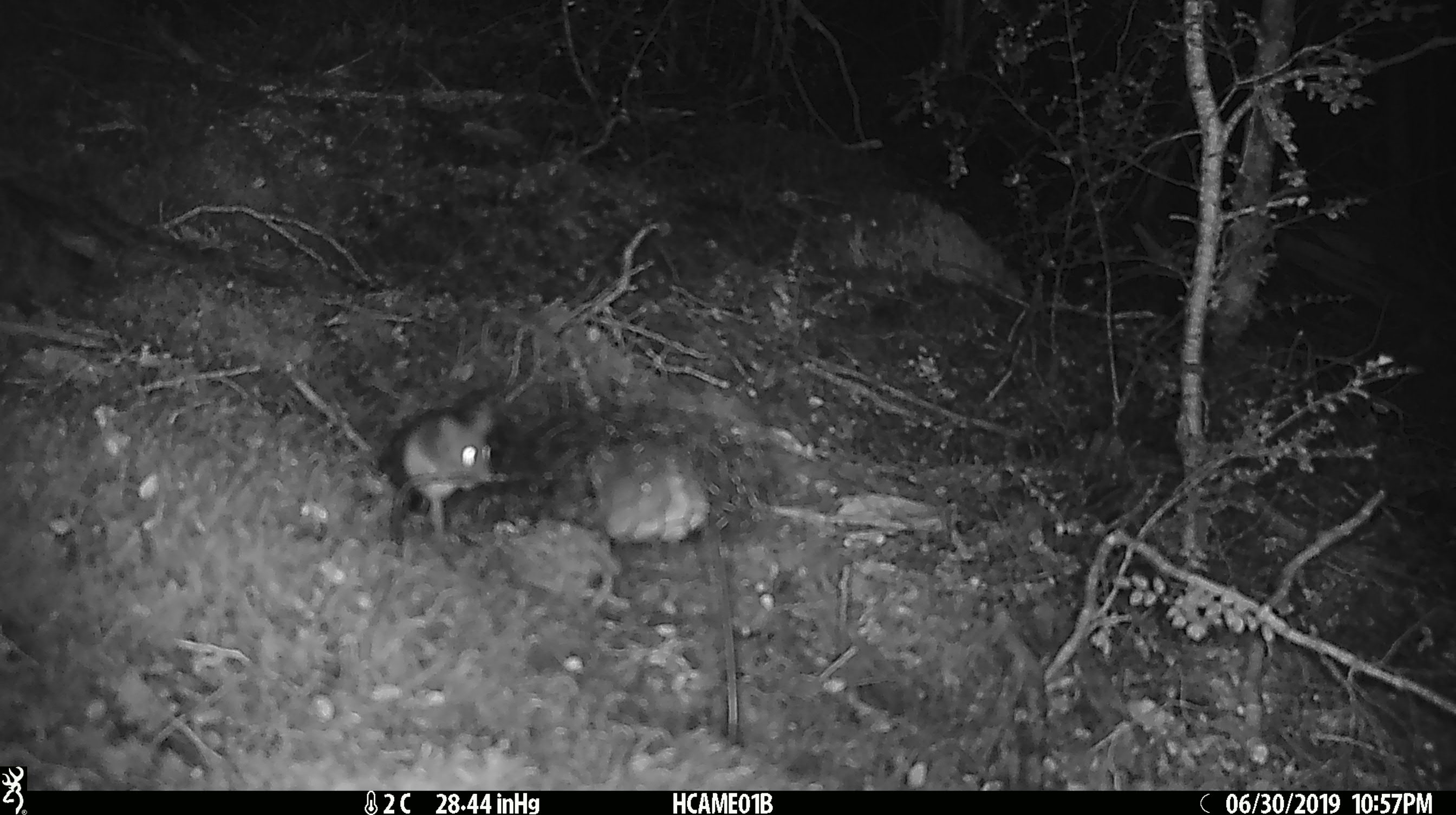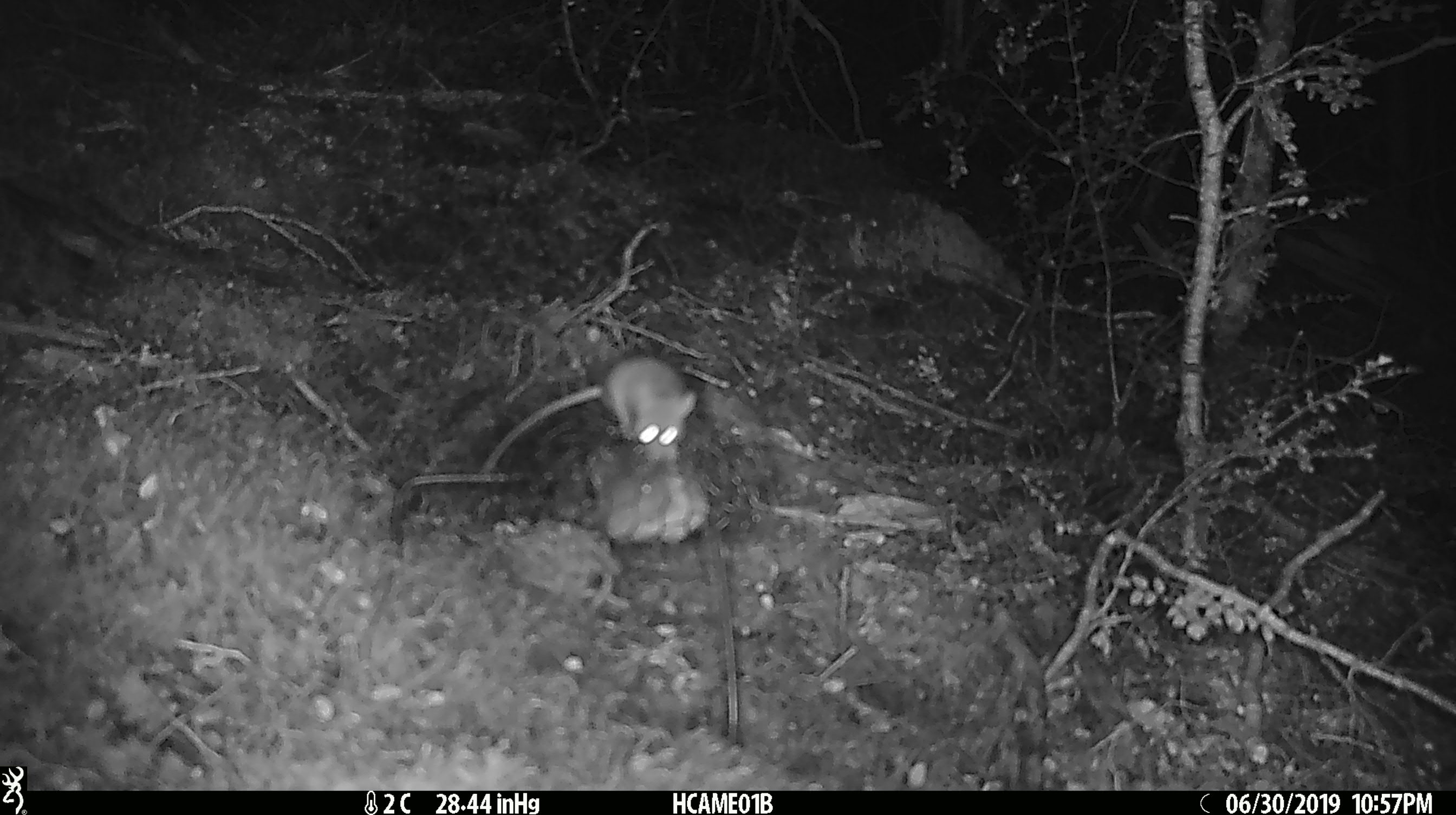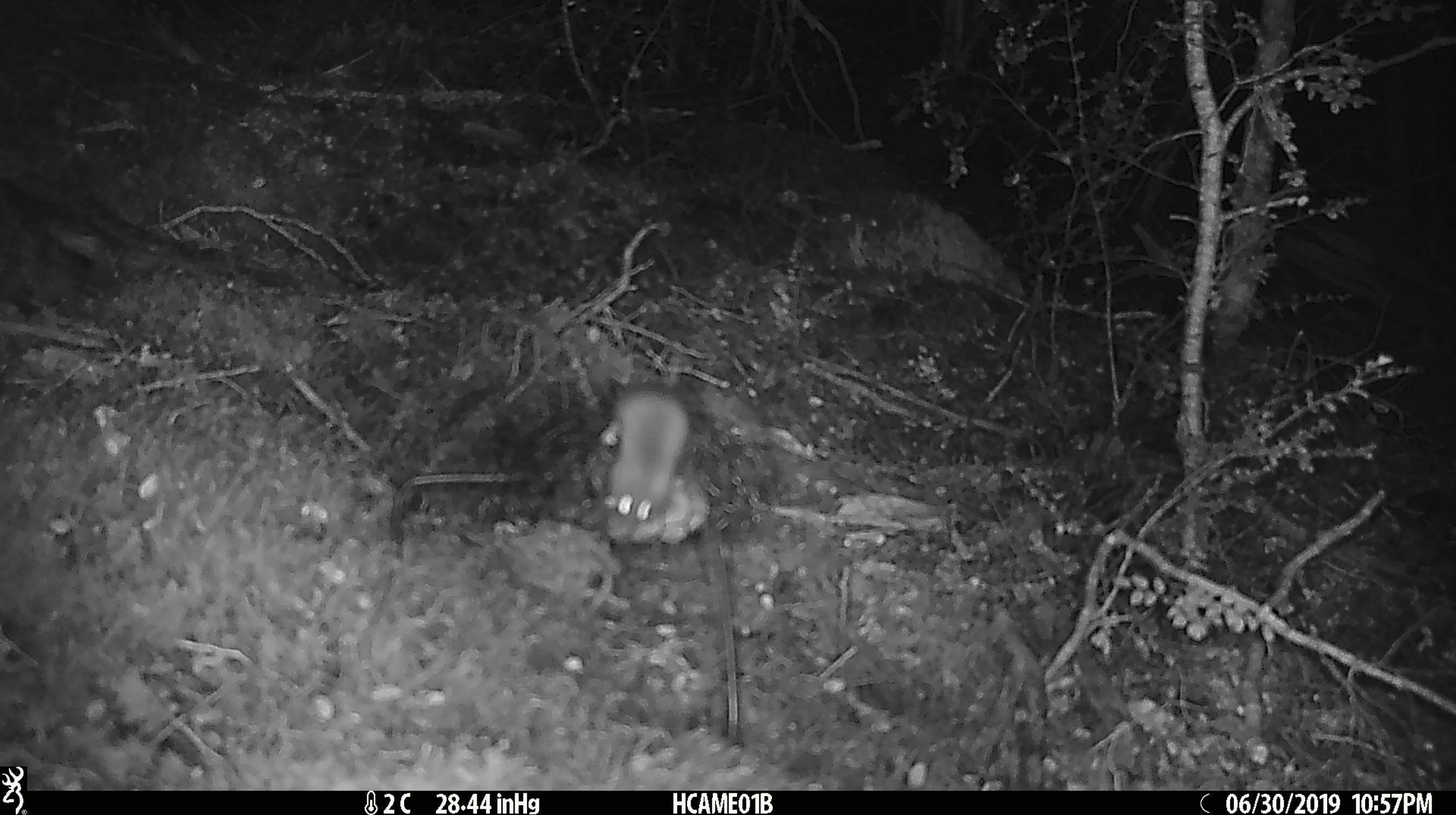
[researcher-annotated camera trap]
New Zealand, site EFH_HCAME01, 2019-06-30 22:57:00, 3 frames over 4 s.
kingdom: Animalia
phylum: Chordata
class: Mammalia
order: Rodentia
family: Muridae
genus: Mus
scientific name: Mus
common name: mouse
Mouse (Mus).